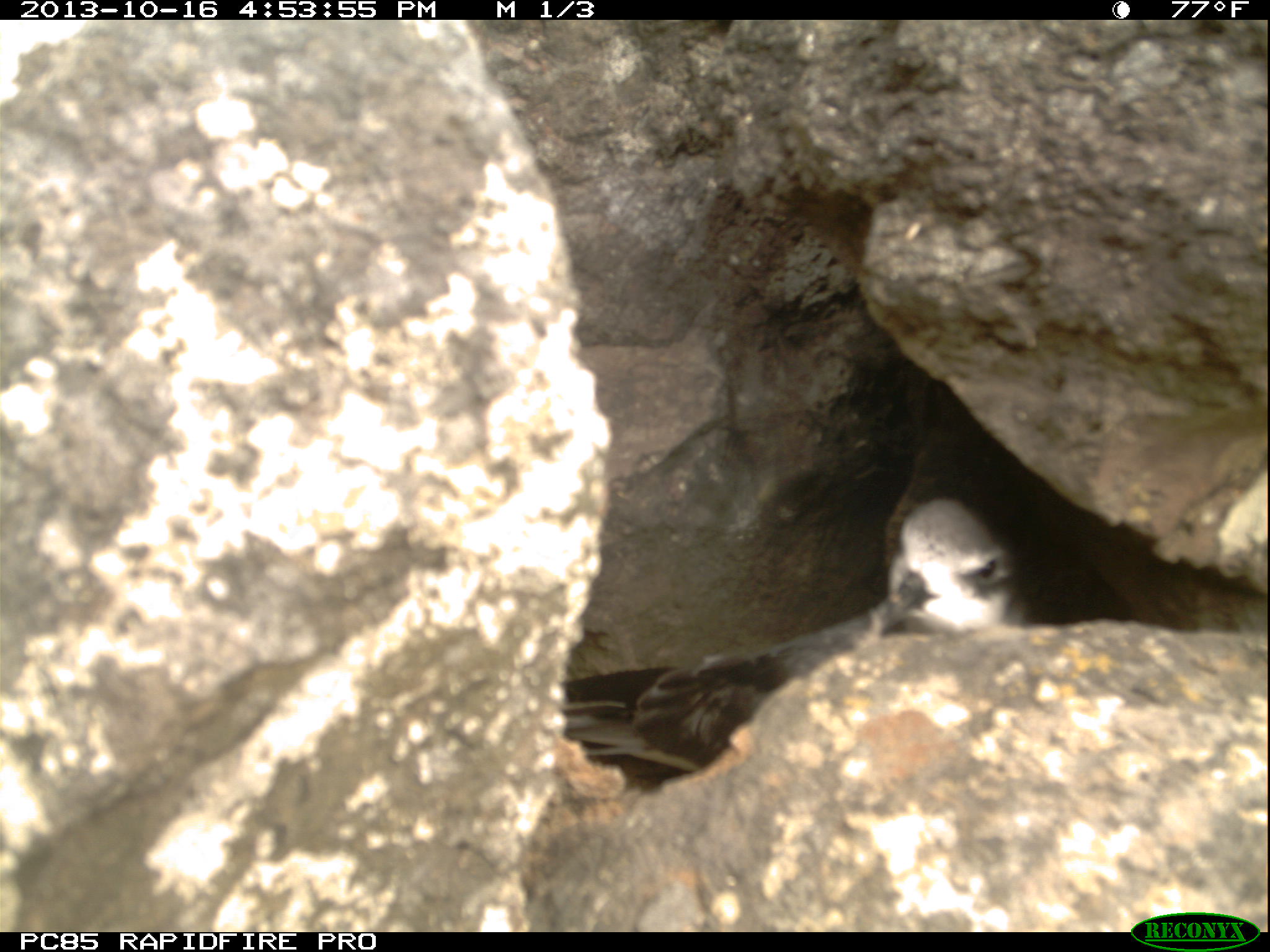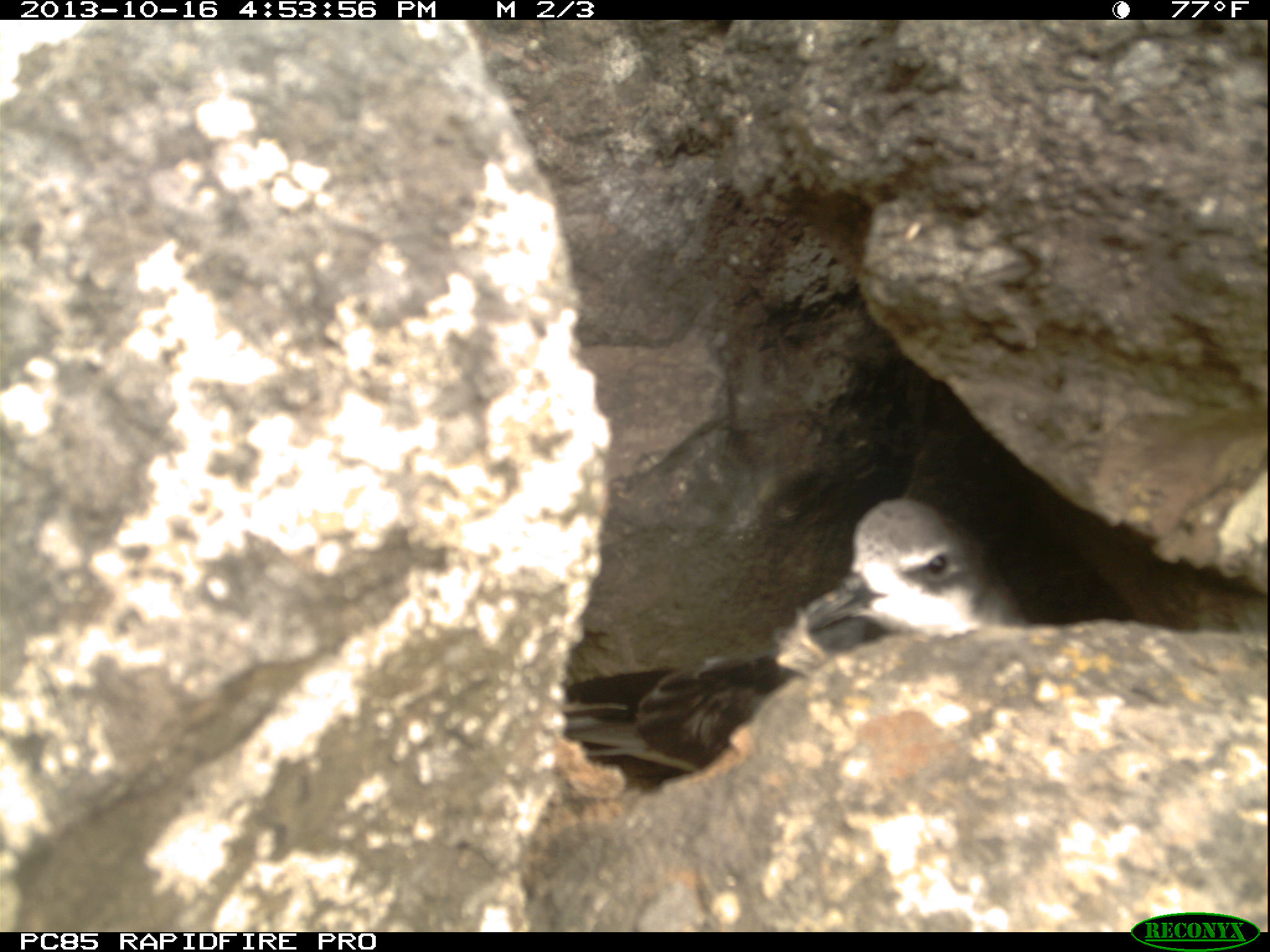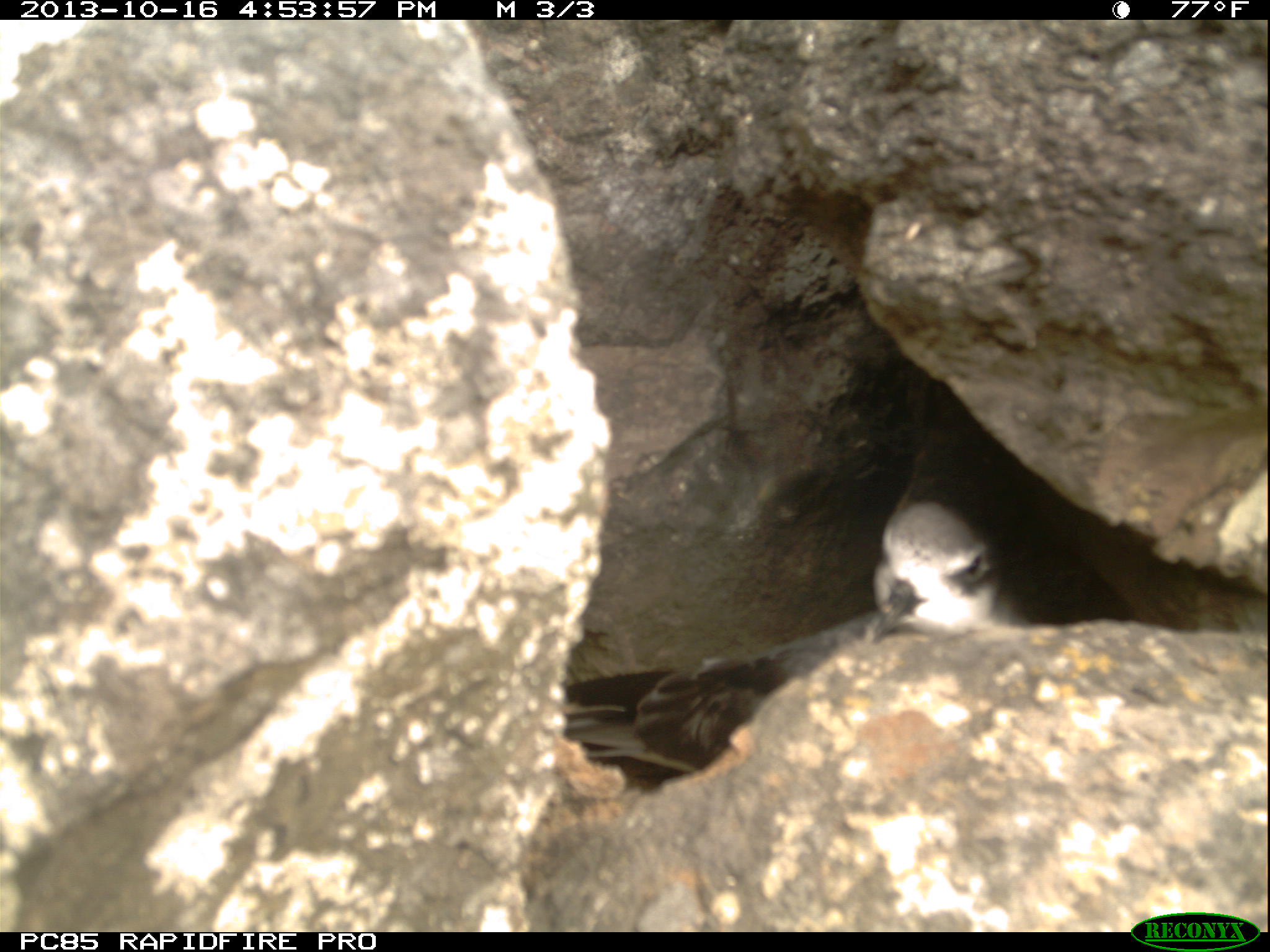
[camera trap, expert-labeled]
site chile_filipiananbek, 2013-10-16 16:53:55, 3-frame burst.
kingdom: Animalia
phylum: Chordata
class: Aves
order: Procellariiformes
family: Procellariidae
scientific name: Procellariidae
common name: petrel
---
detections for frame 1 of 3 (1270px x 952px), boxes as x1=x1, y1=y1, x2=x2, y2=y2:
petrel: x1=545, y1=488, x2=1038, y2=798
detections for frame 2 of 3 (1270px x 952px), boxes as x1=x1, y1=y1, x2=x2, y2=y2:
petrel: x1=526, y1=503, x2=1018, y2=802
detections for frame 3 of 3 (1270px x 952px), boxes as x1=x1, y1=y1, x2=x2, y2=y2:
petrel: x1=559, y1=496, x2=1014, y2=788